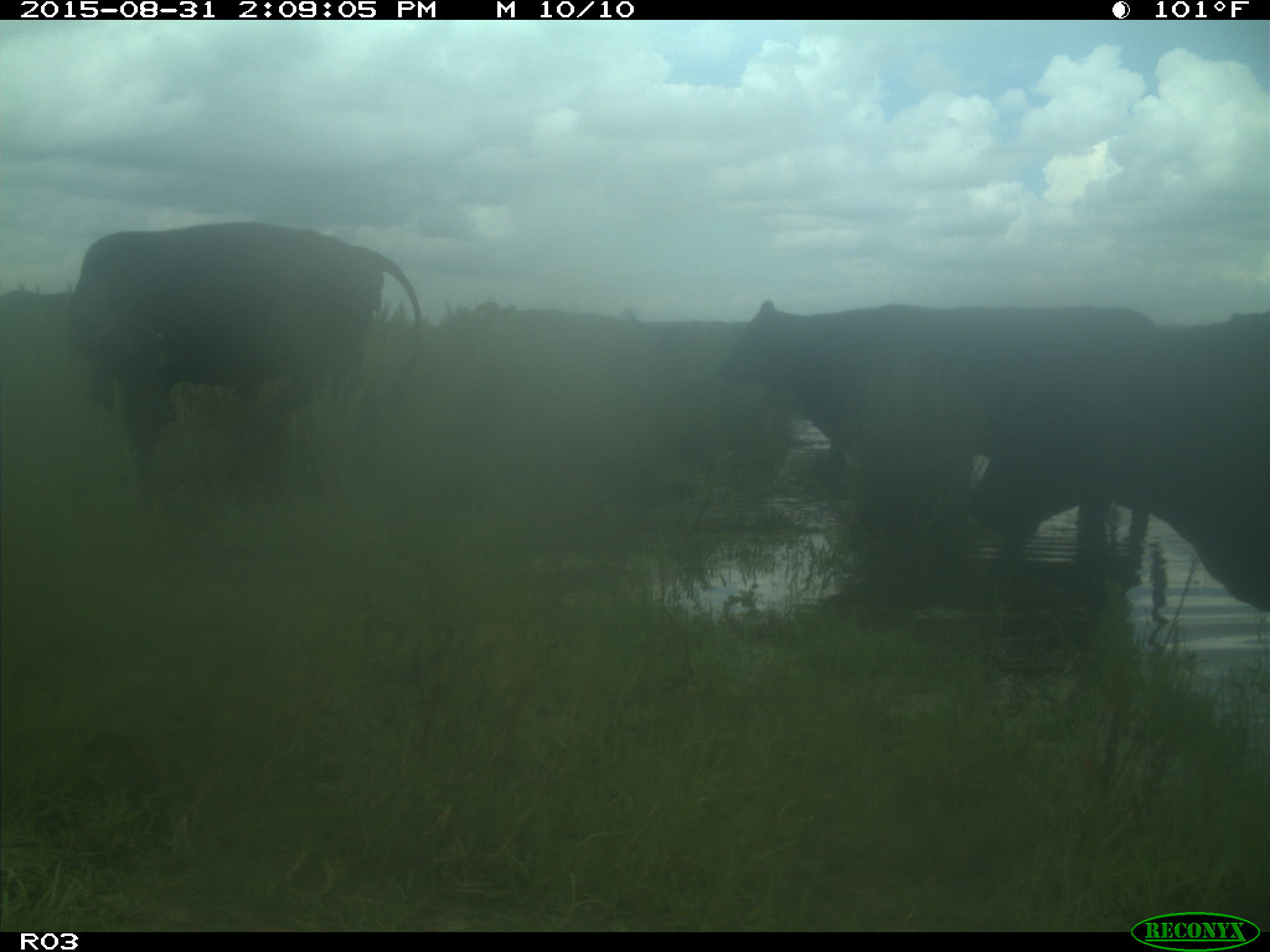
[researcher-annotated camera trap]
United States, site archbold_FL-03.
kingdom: Animalia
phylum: Chordata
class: Mammalia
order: Artiodactyla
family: Bovidae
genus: Bos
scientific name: Bos taurus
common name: domestic cow